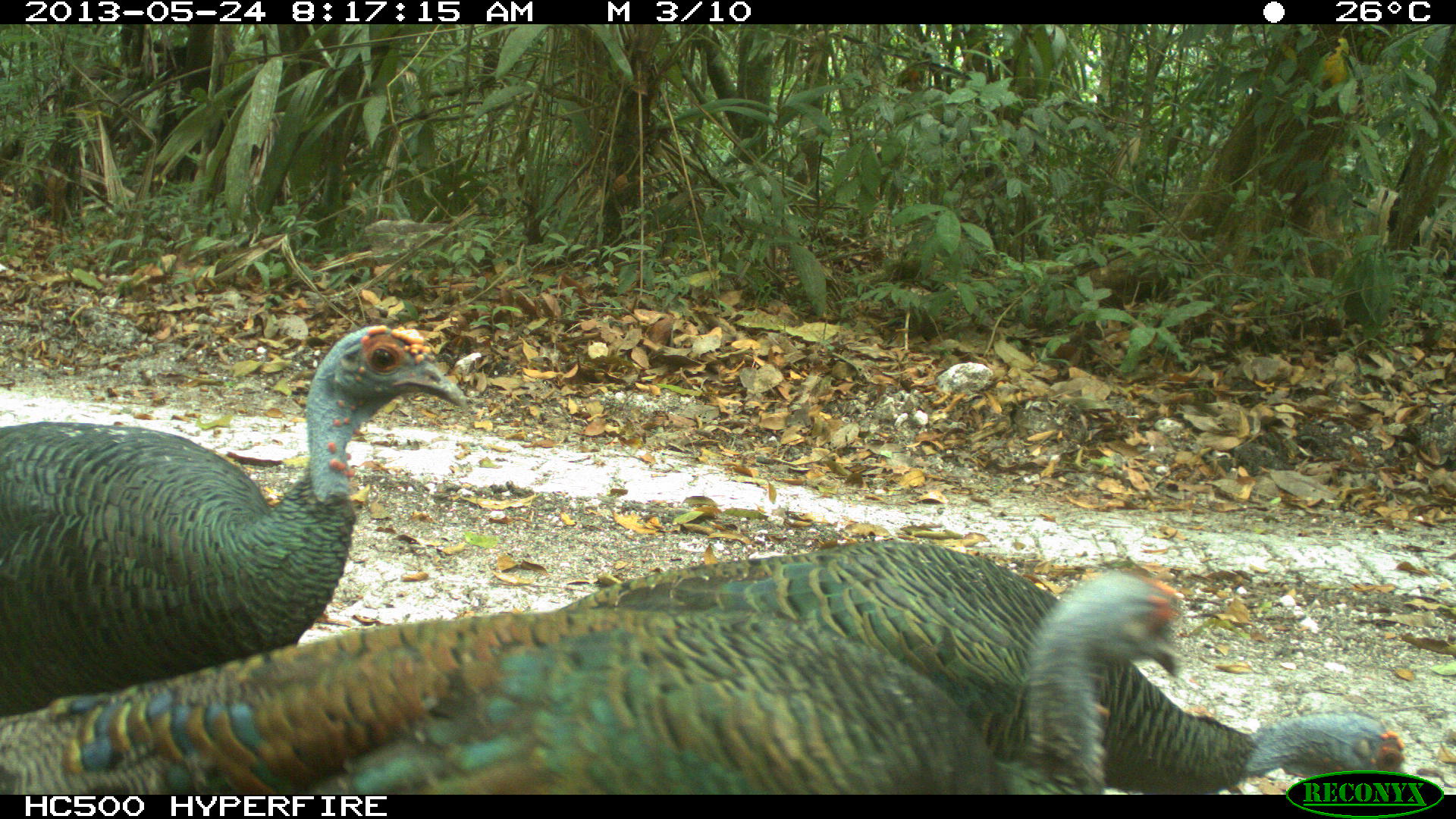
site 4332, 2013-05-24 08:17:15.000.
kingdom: Animalia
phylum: Chordata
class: Aves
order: Galliformes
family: Phasianidae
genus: Meleagris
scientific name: Meleagris ocellata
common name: ocellated turkey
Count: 3.